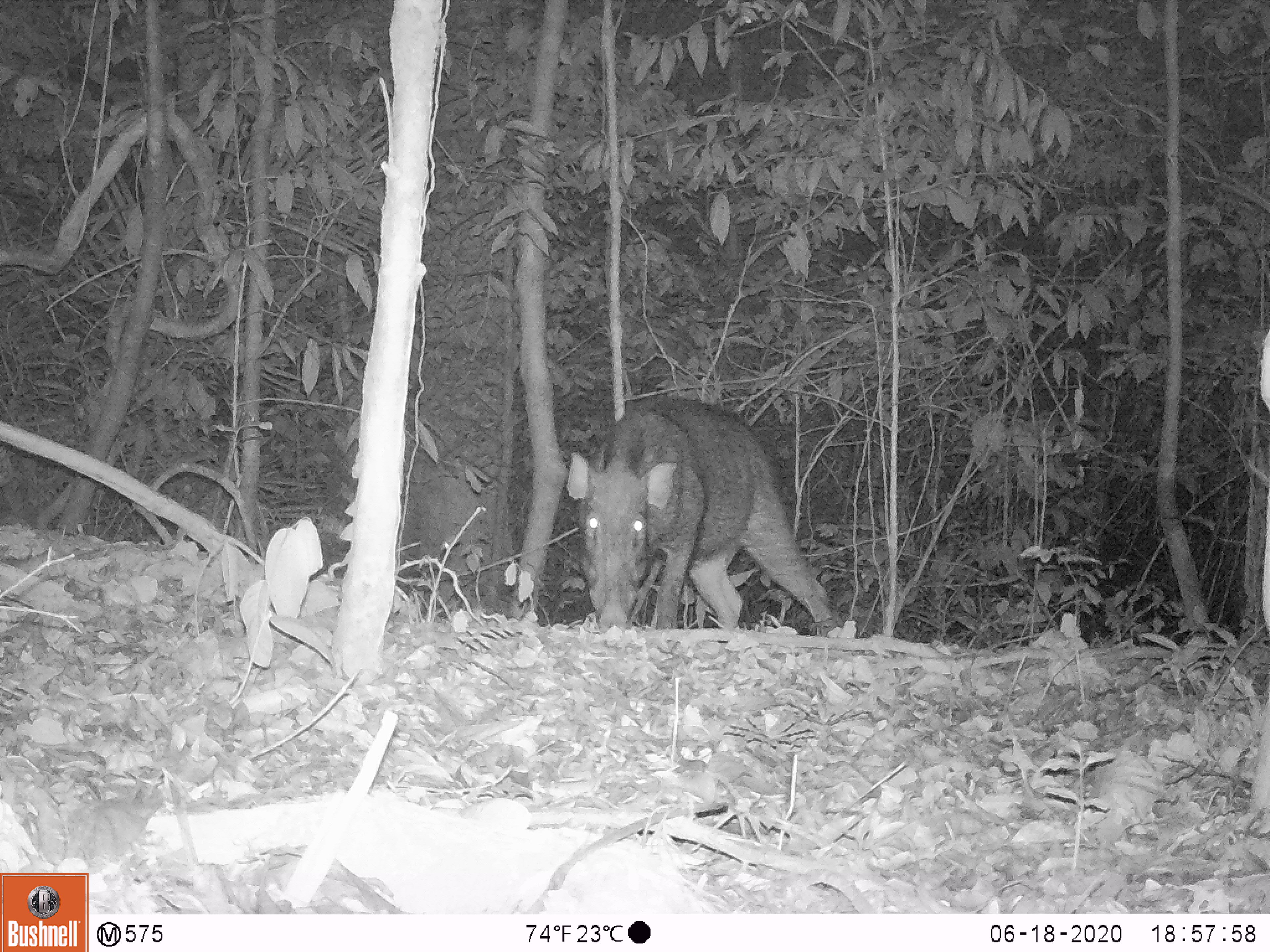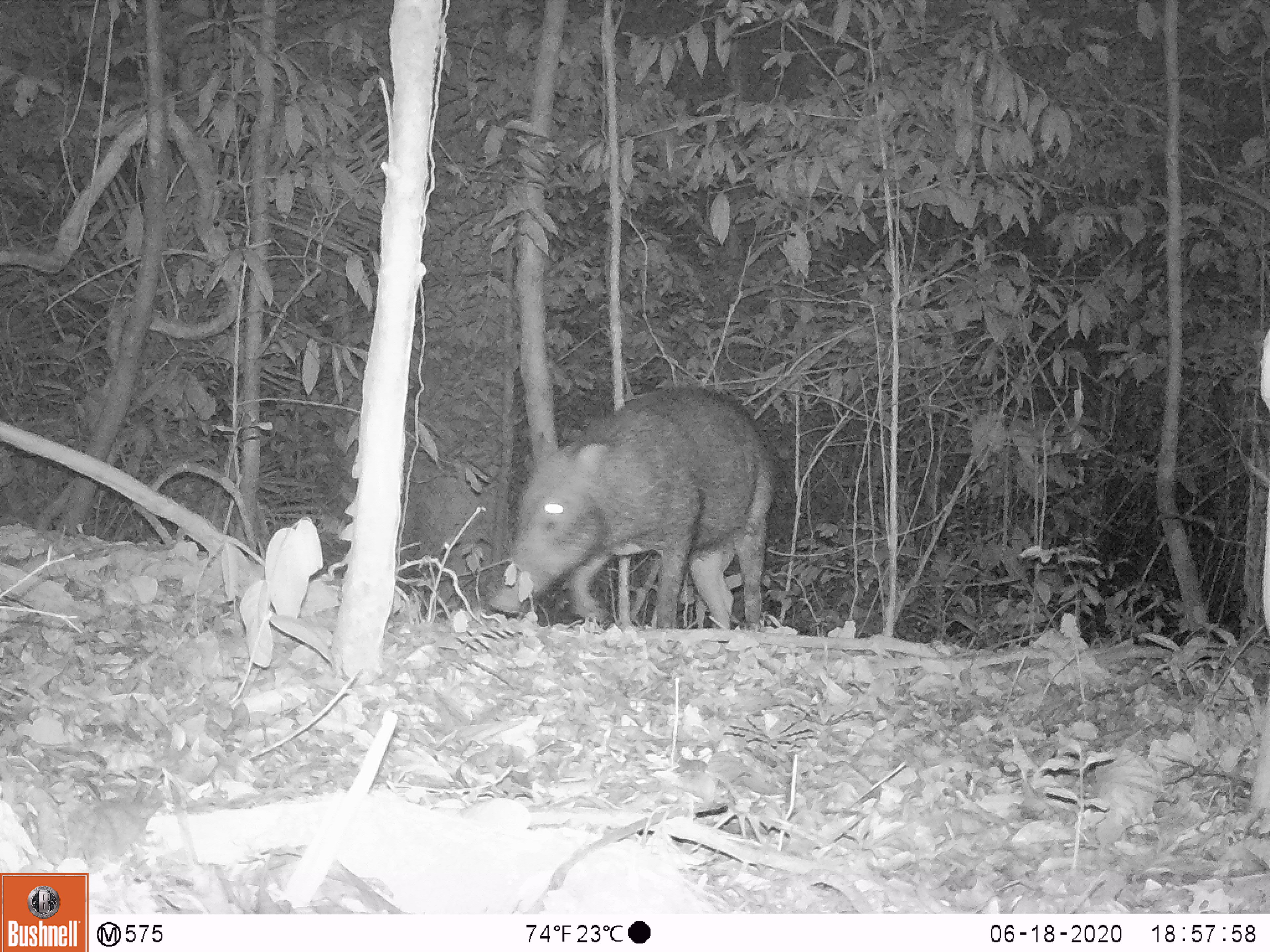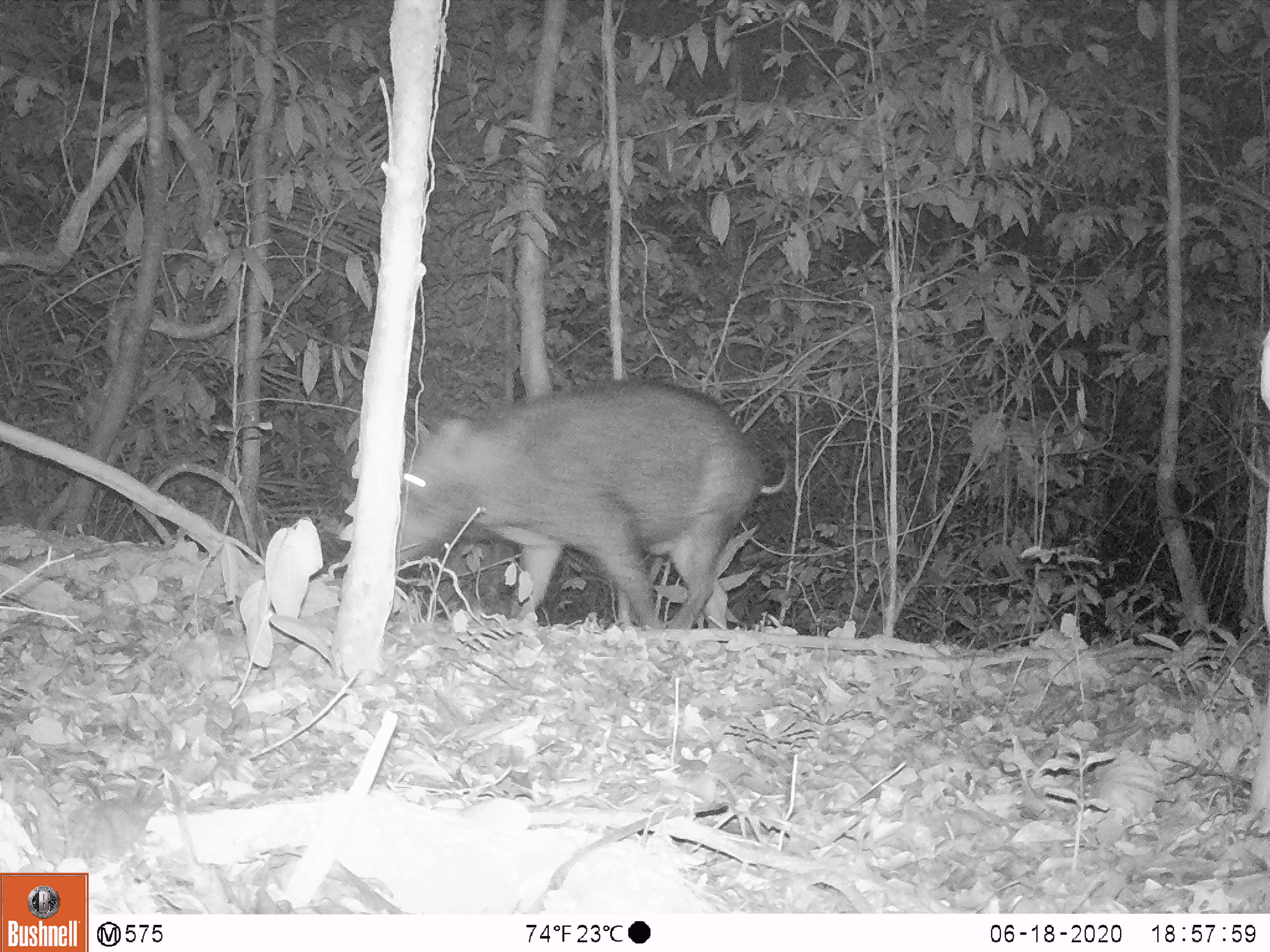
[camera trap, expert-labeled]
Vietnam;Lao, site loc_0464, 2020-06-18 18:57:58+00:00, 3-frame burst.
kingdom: Animalia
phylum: Chordata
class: Mammalia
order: Artiodactyla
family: Suidae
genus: Sus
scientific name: Sus scrofa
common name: eurasian wild pig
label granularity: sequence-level